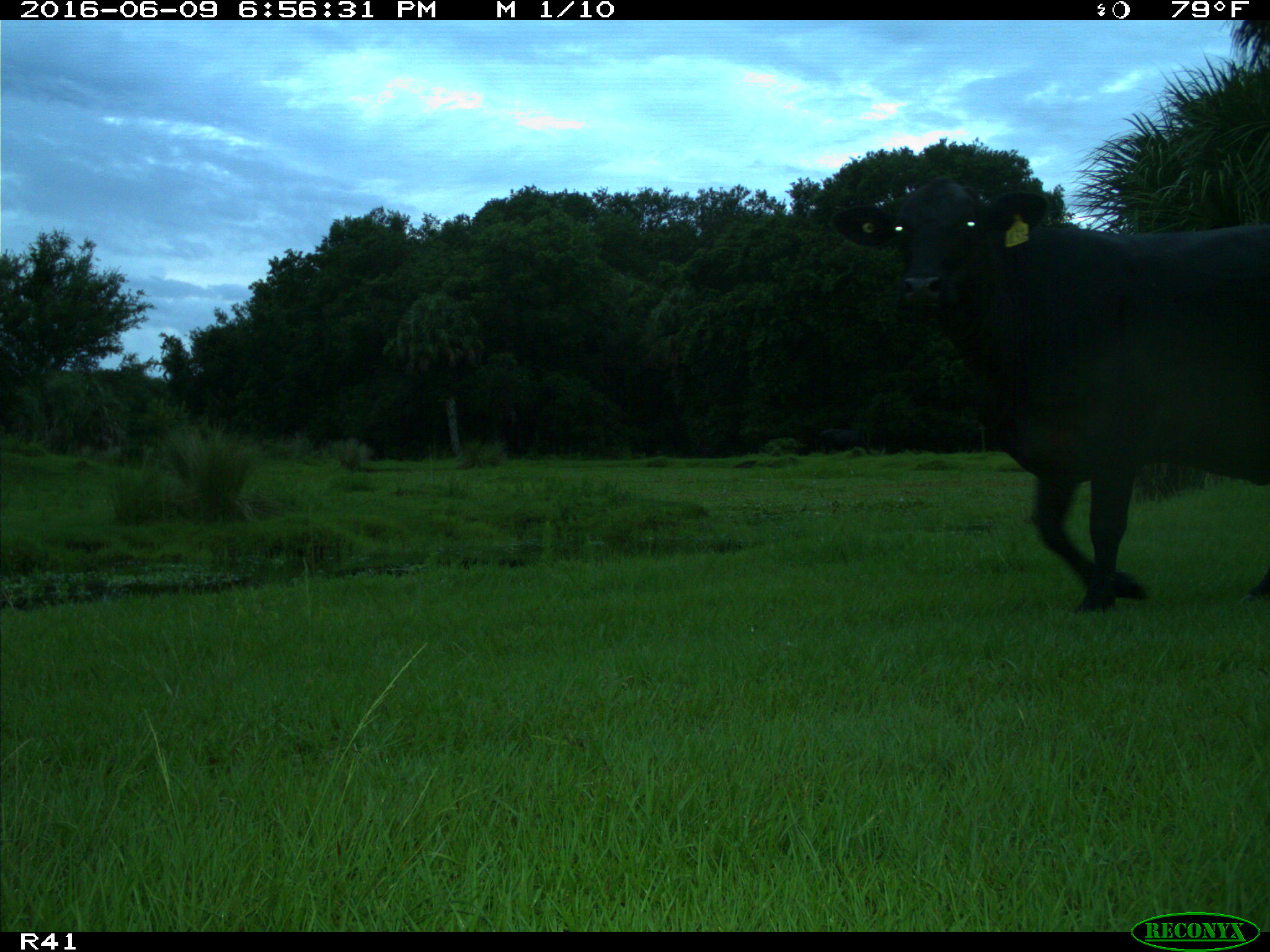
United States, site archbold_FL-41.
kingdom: Animalia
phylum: Chordata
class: Mammalia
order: Artiodactyla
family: Bovidae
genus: Bos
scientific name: Bos taurus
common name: domestic cow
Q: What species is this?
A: Bos taurus (domestic cow).